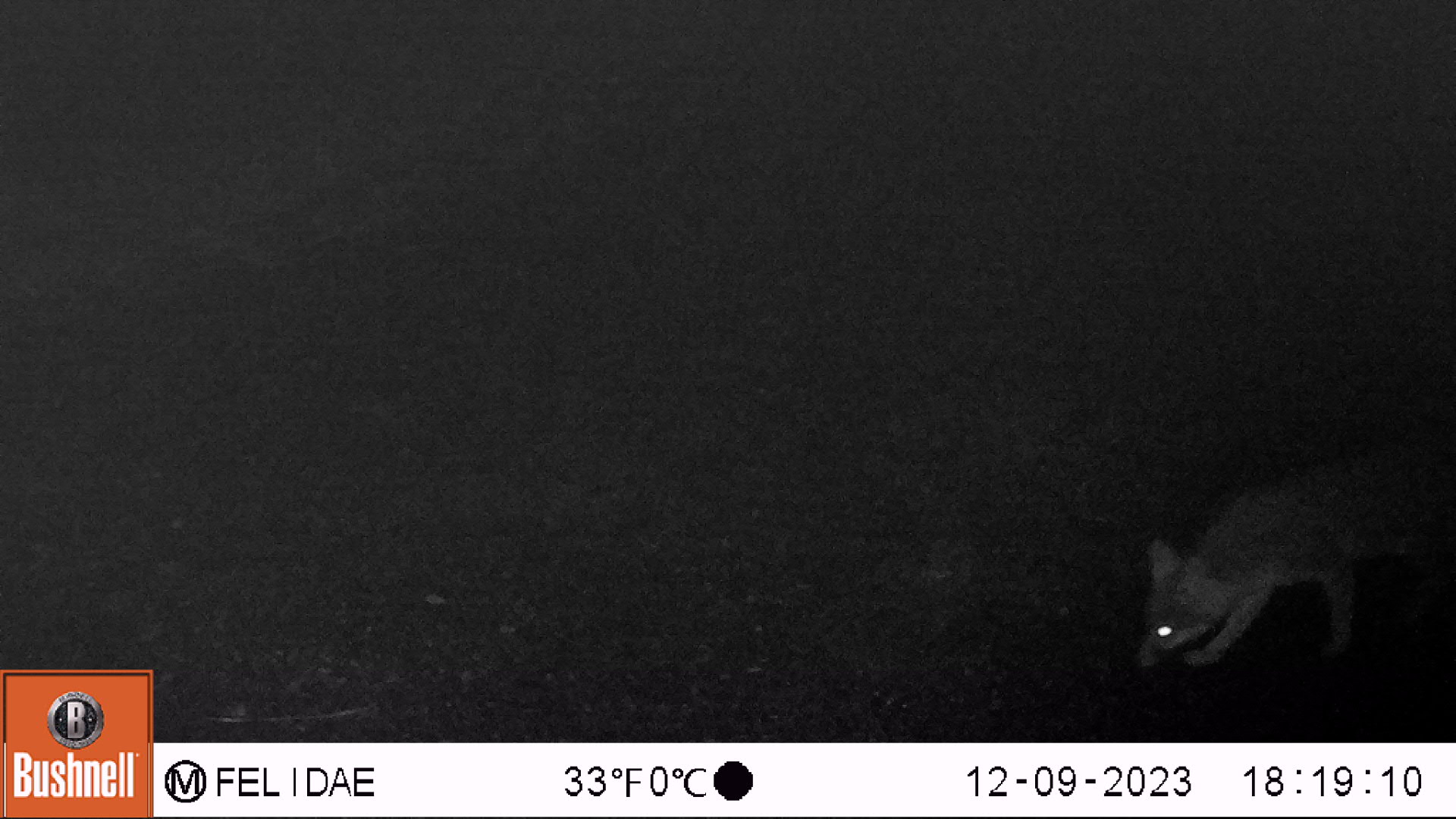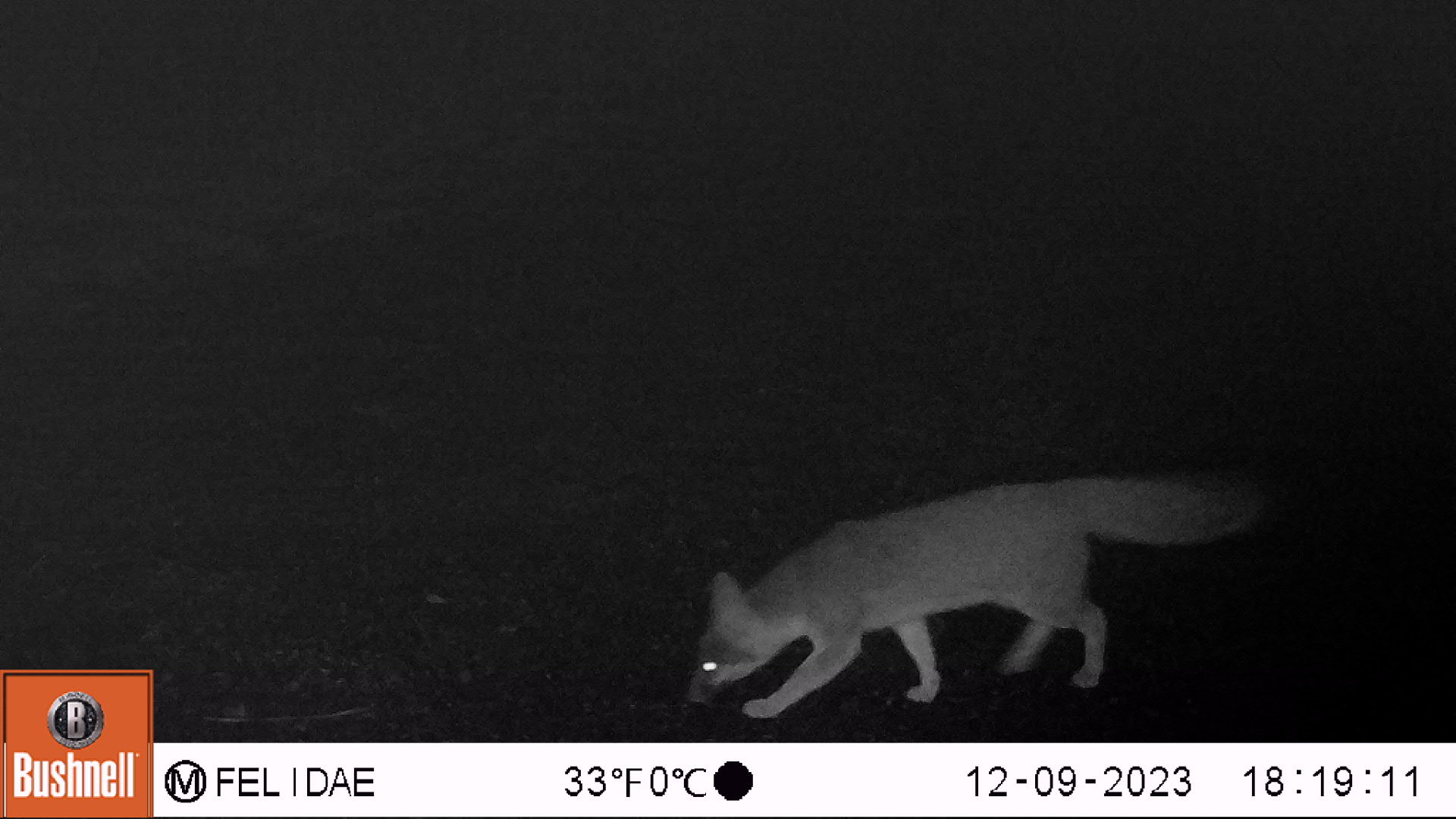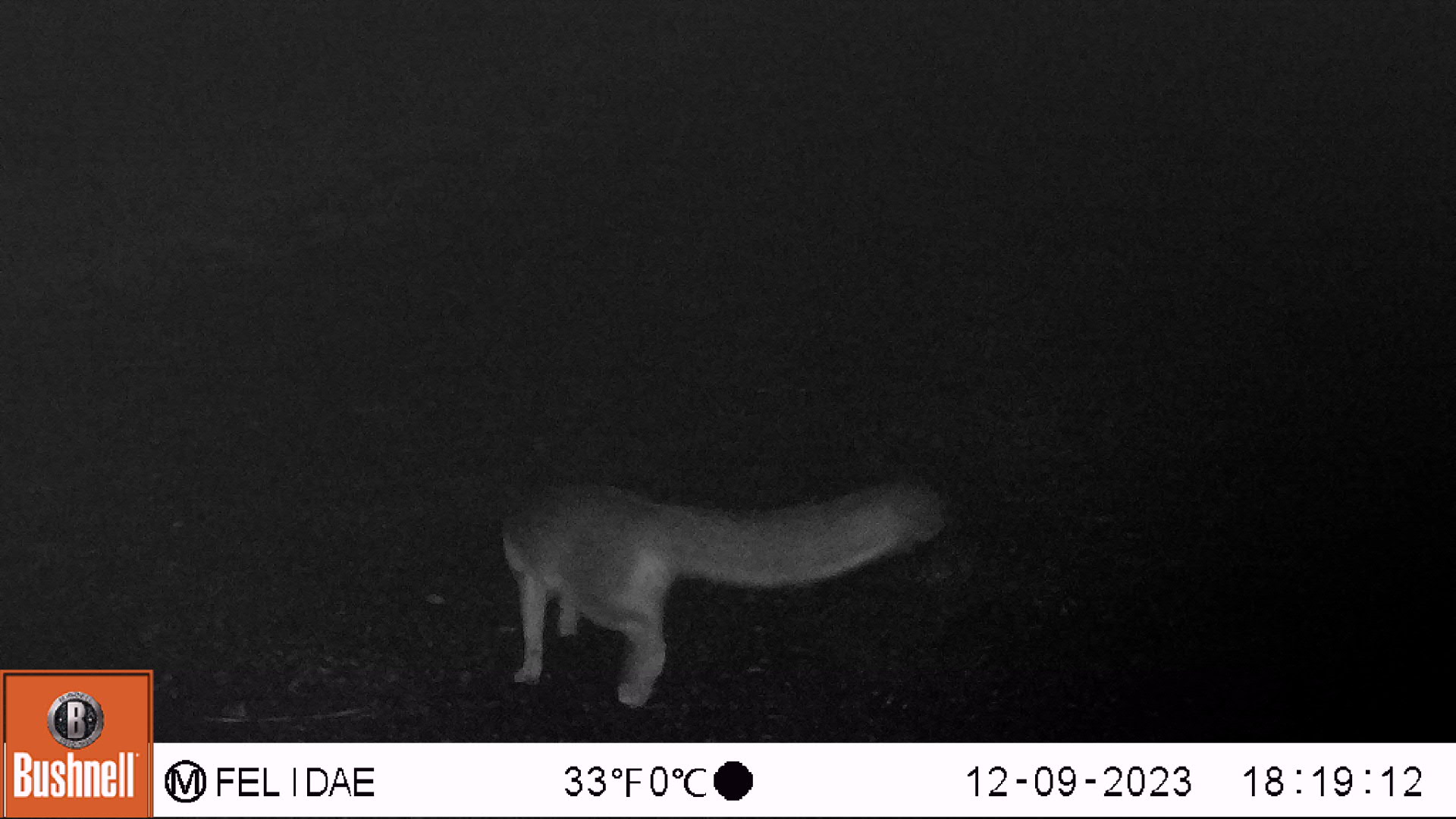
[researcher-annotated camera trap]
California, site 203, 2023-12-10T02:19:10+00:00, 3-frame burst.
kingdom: Animalia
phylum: Chordata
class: Mammalia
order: Carnivora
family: Canidae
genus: Urocyon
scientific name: Urocyon cinereoargenteus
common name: gray fox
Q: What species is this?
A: Gray fox (Urocyon cinereoargenteus).